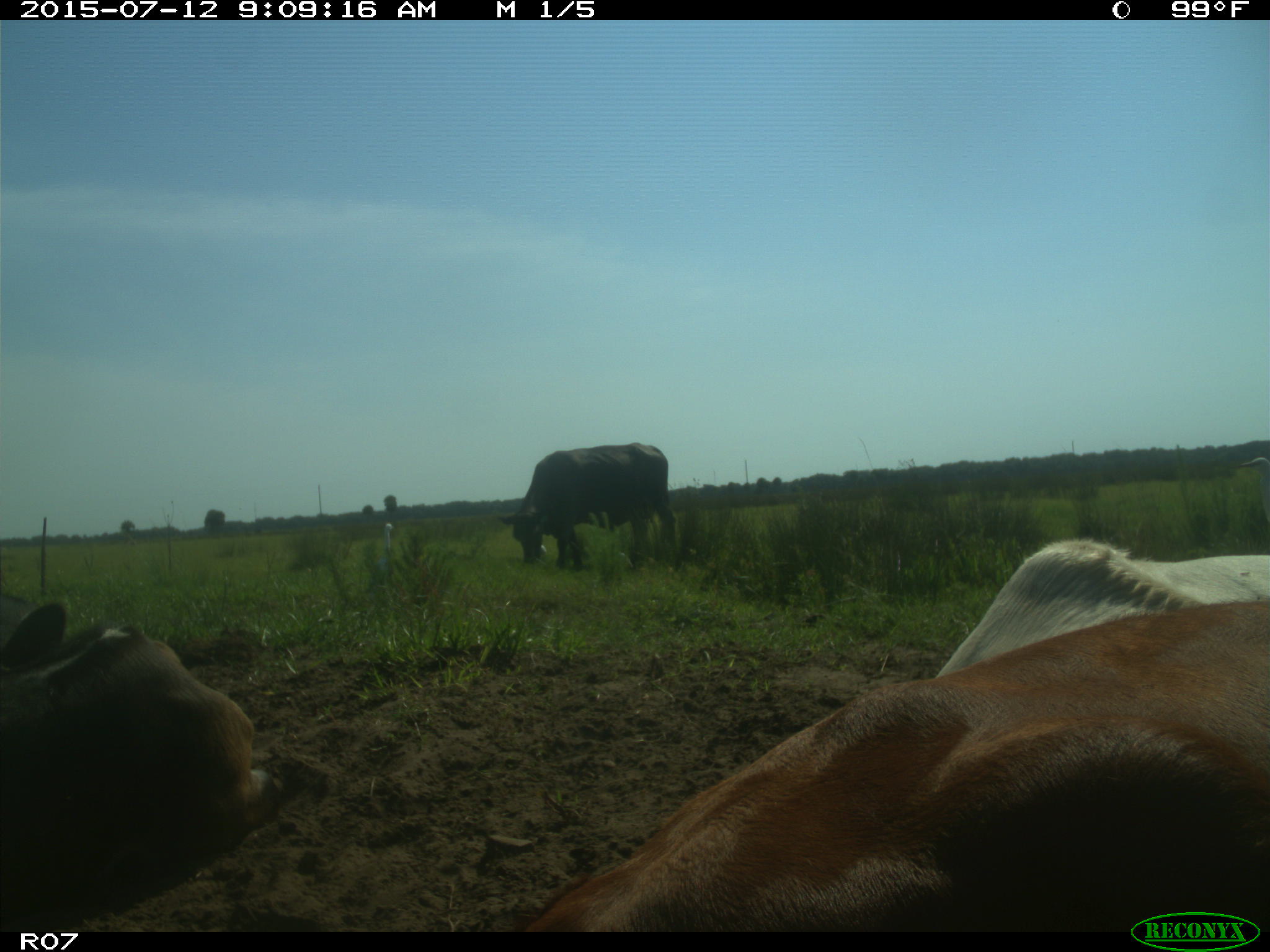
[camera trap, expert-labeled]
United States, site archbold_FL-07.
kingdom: Animalia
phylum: Chordata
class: Mammalia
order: Artiodactyla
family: Bovidae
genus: Bos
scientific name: Bos taurus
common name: domestic cow